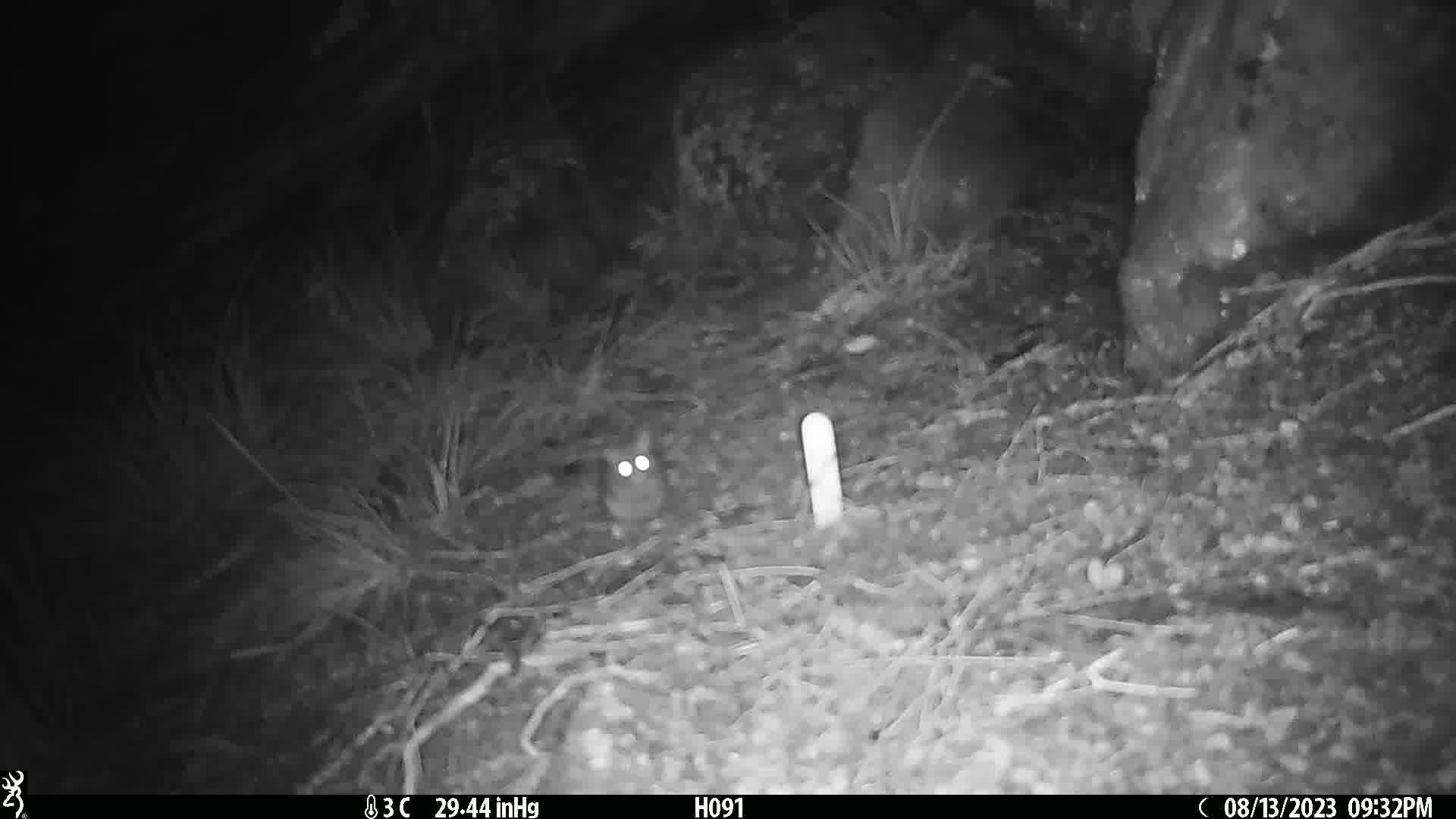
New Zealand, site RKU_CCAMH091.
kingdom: Animalia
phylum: Chordata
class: Mammalia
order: Rodentia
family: Muridae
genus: Rattus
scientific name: Rattus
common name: rat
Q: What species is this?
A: Rat (Rattus).